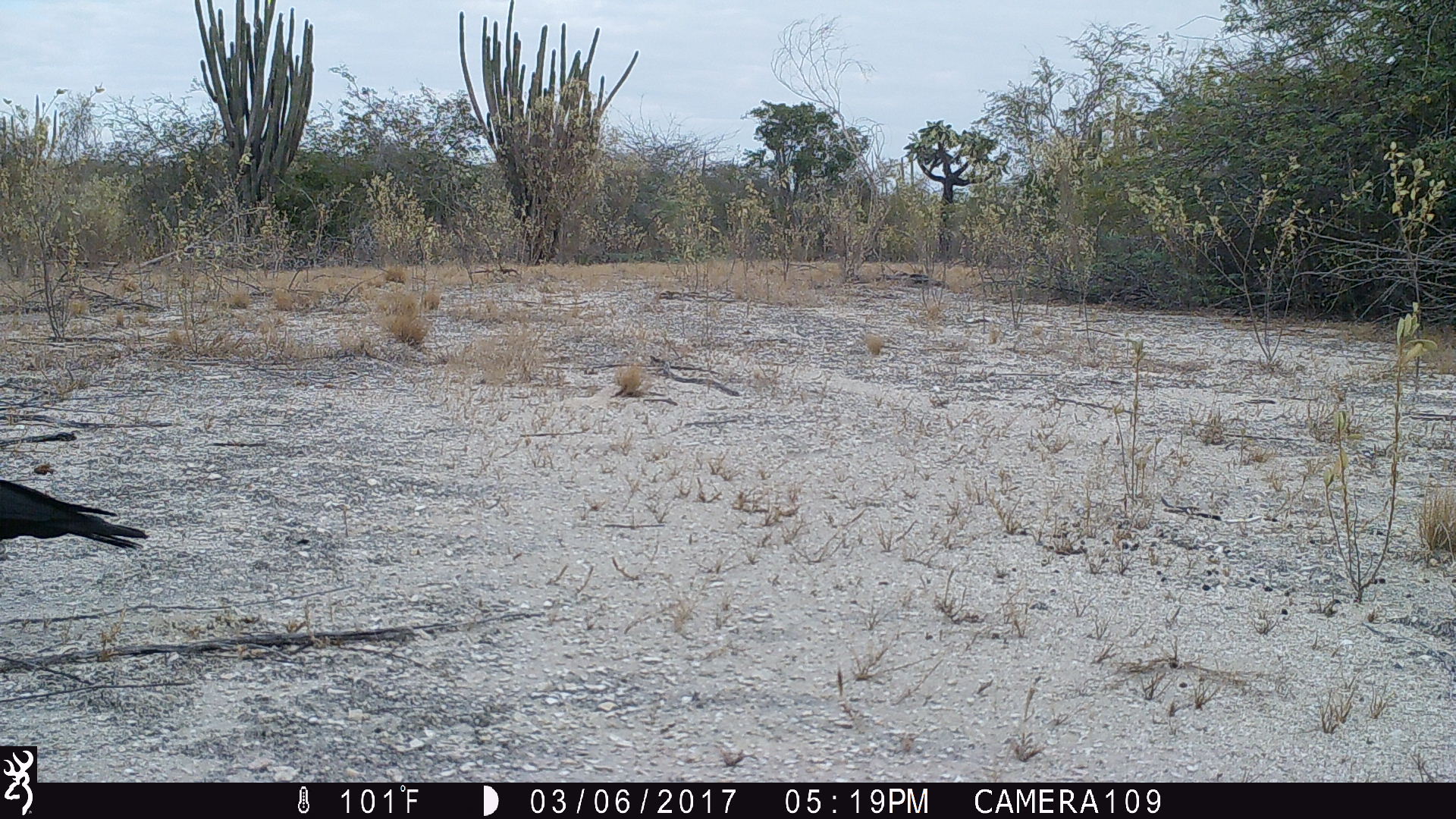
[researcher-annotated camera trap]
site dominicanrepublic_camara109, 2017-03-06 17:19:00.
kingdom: Animalia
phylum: Chordata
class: Aves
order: Passeriformes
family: Corvidae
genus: Corvus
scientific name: Corvus corax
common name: raven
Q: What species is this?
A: Raven (Corvus corax).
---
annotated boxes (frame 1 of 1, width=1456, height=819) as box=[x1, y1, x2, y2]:
raven: box=[0, 474, 149, 560]